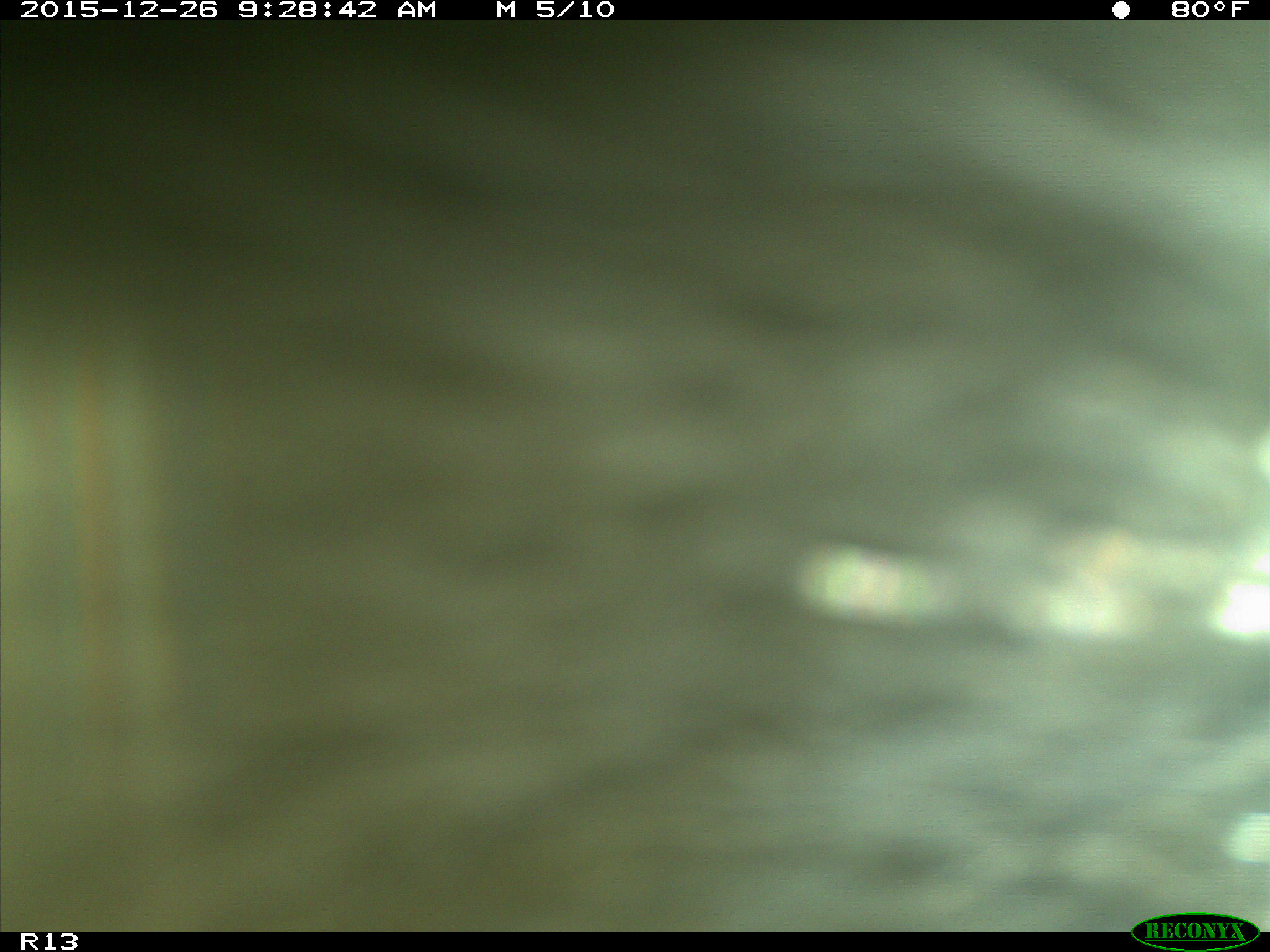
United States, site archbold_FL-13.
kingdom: Animalia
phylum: Chordata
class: Mammalia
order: Artiodactyla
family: Bovidae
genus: Bos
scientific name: Bos taurus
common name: domestic cow